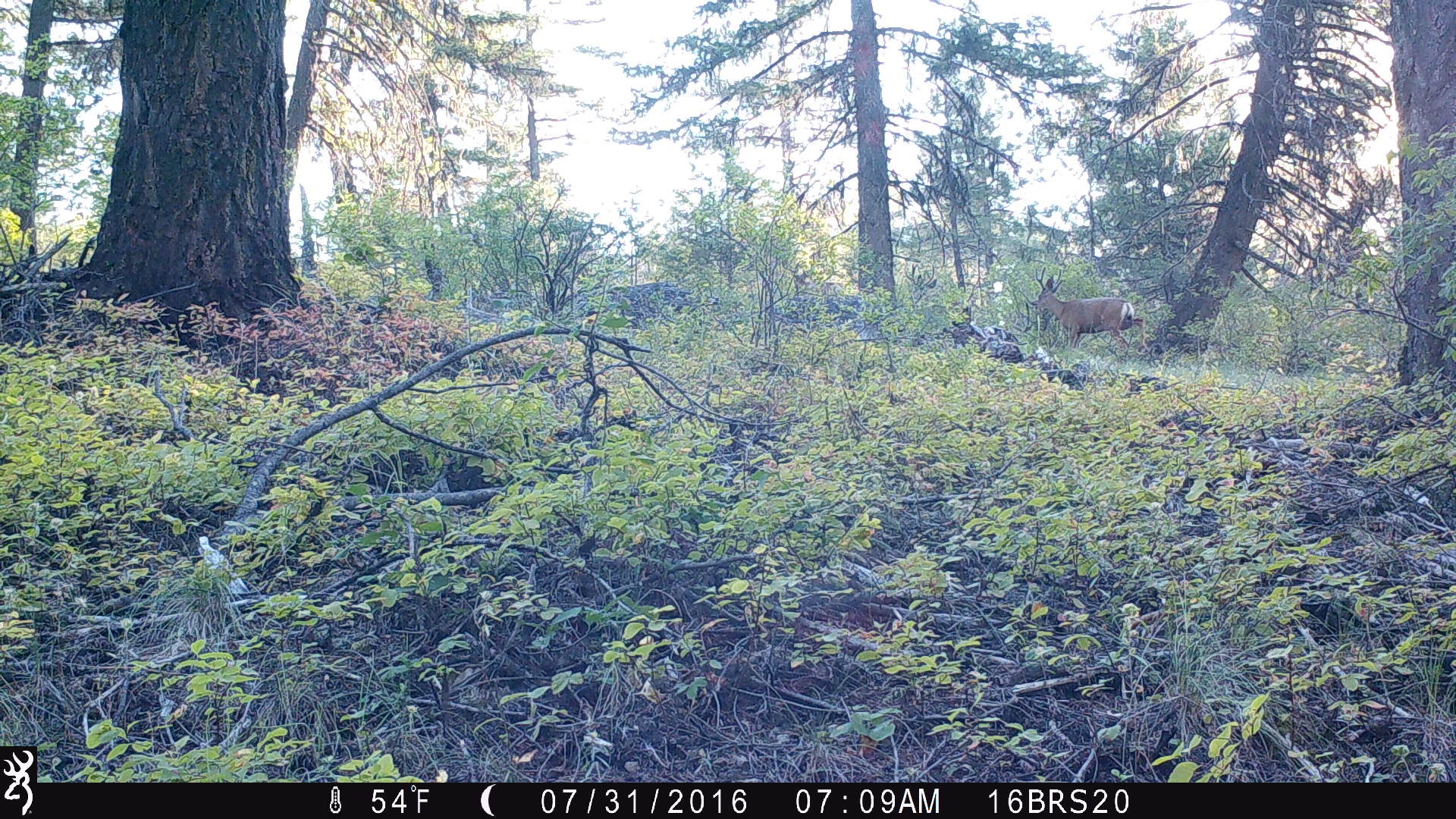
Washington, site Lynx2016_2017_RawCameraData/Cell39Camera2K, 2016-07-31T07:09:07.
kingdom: Animalia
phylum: Chordata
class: Mammalia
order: Artiodactyla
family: Cervidae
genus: Odocoileus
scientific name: Odocoileus hemionus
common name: mule deer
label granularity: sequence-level